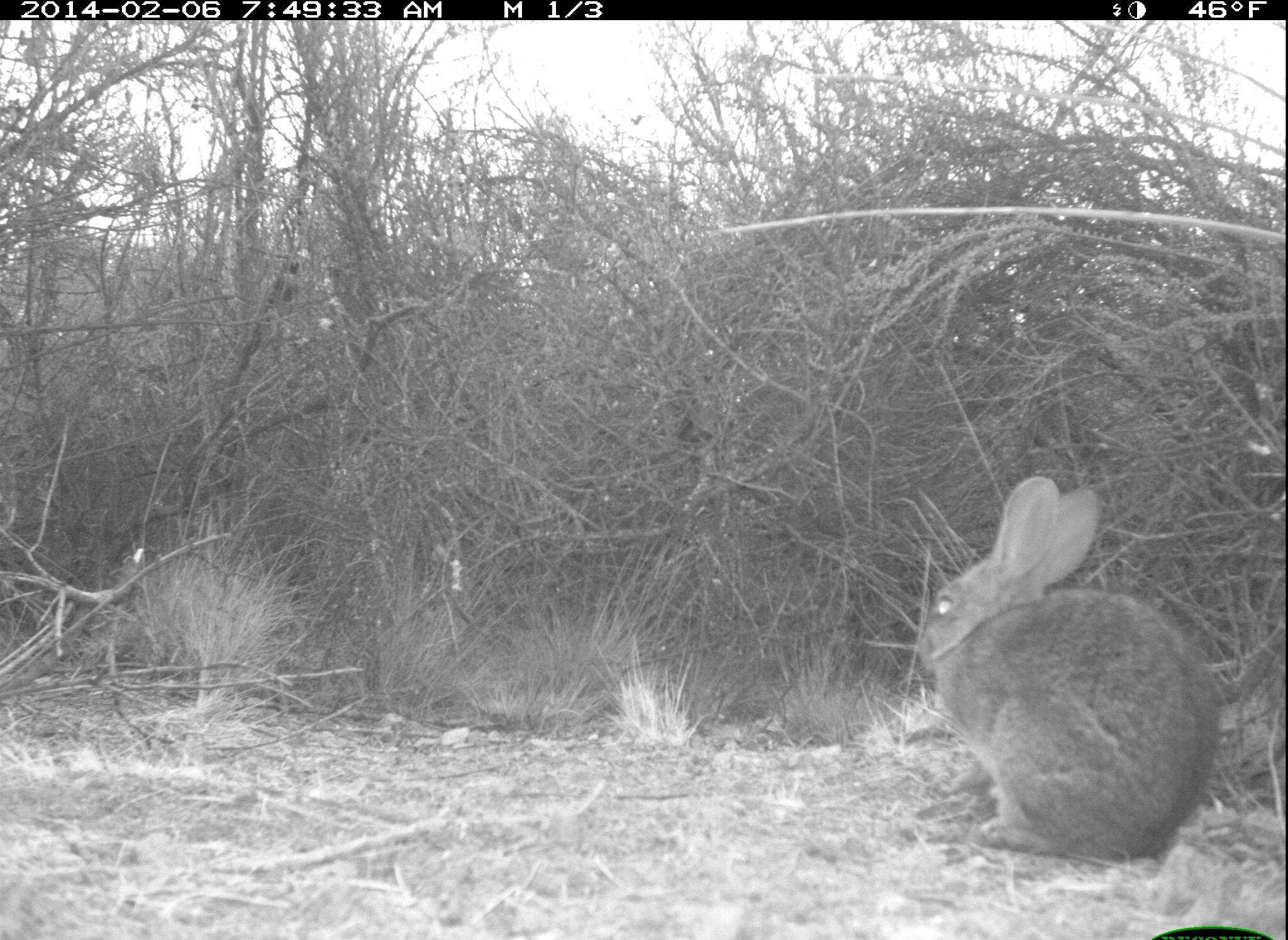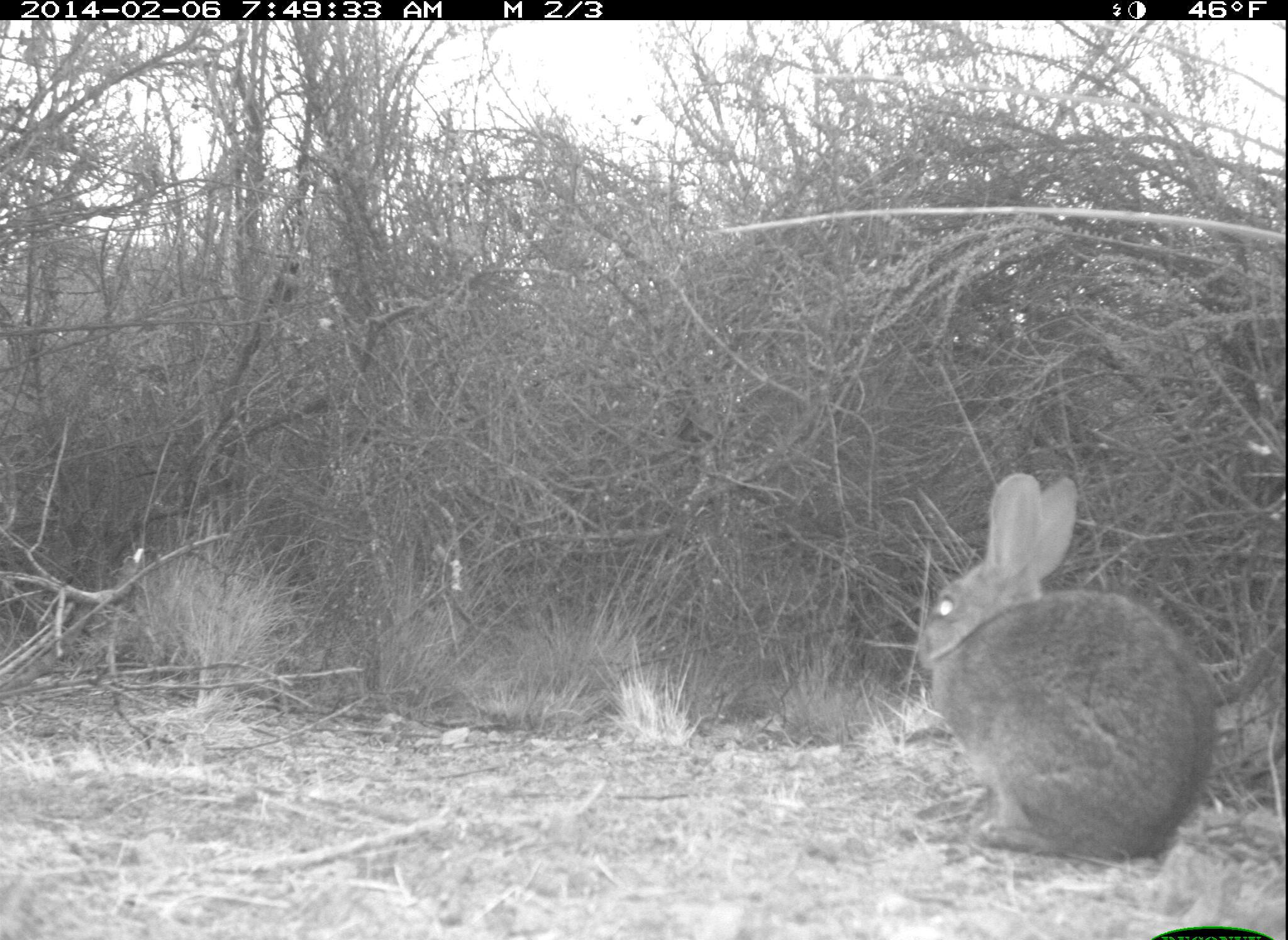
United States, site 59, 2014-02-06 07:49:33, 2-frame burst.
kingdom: Animalia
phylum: Chordata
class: Mammalia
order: Lagomorpha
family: Leporidae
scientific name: Leporidae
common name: rabbits and hares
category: rabbit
Rabbit (rabbits and hares) (Leporidae).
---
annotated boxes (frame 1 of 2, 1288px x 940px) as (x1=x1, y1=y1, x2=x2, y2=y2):
rabbit: (x1=914, y1=476, x2=1222, y2=870)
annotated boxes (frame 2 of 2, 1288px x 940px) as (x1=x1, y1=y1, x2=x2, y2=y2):
rabbit: (x1=911, y1=470, x2=1216, y2=869)